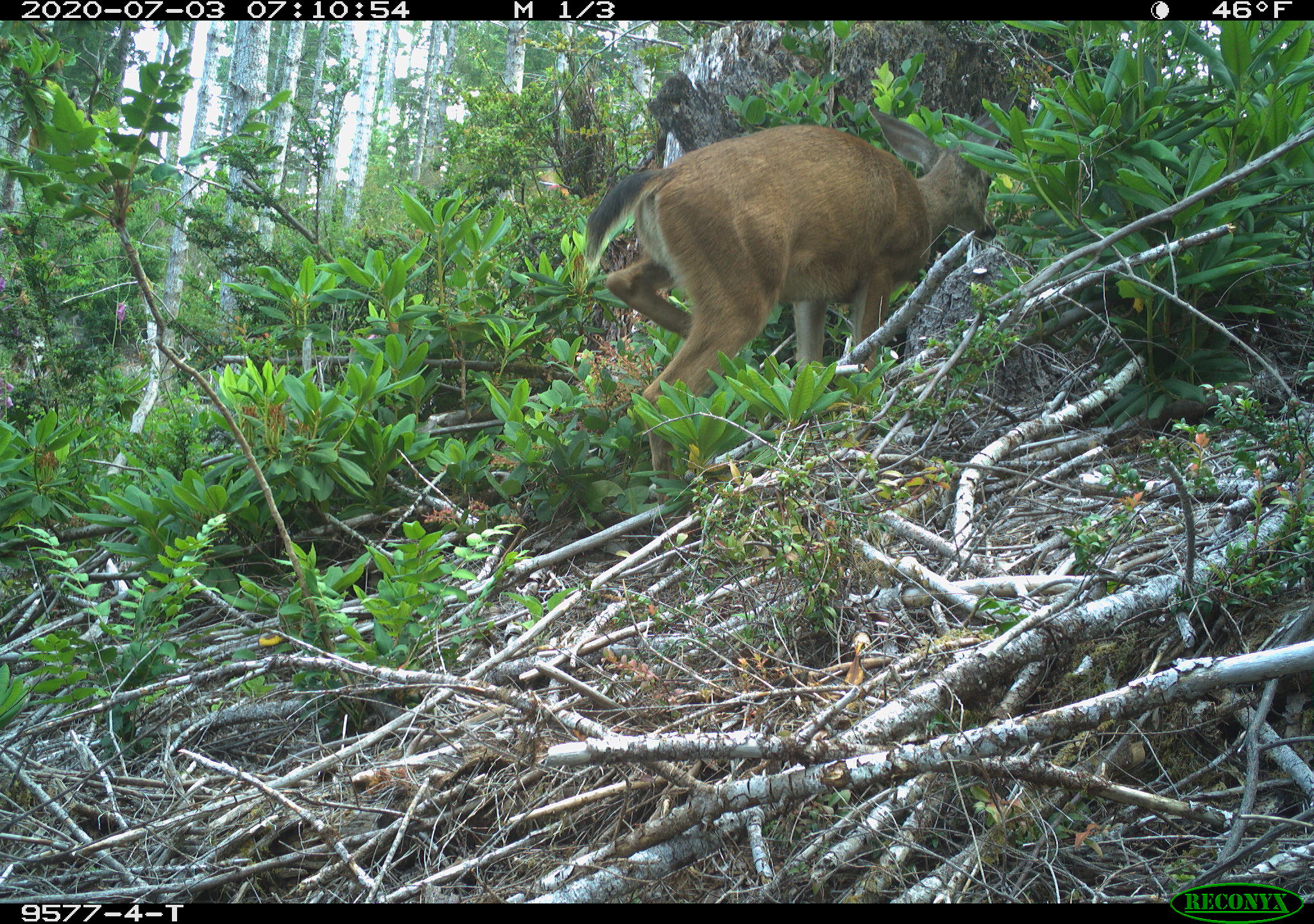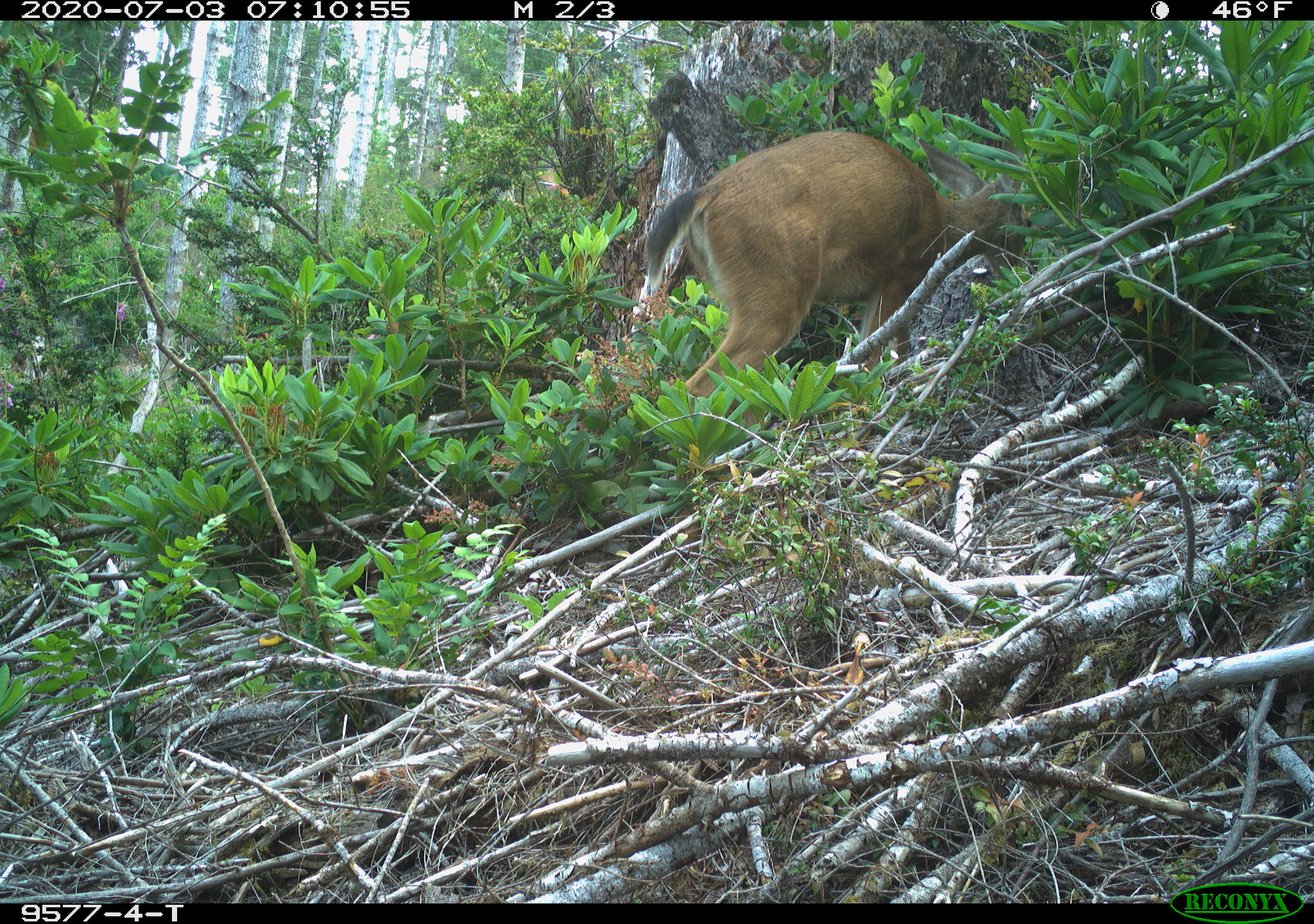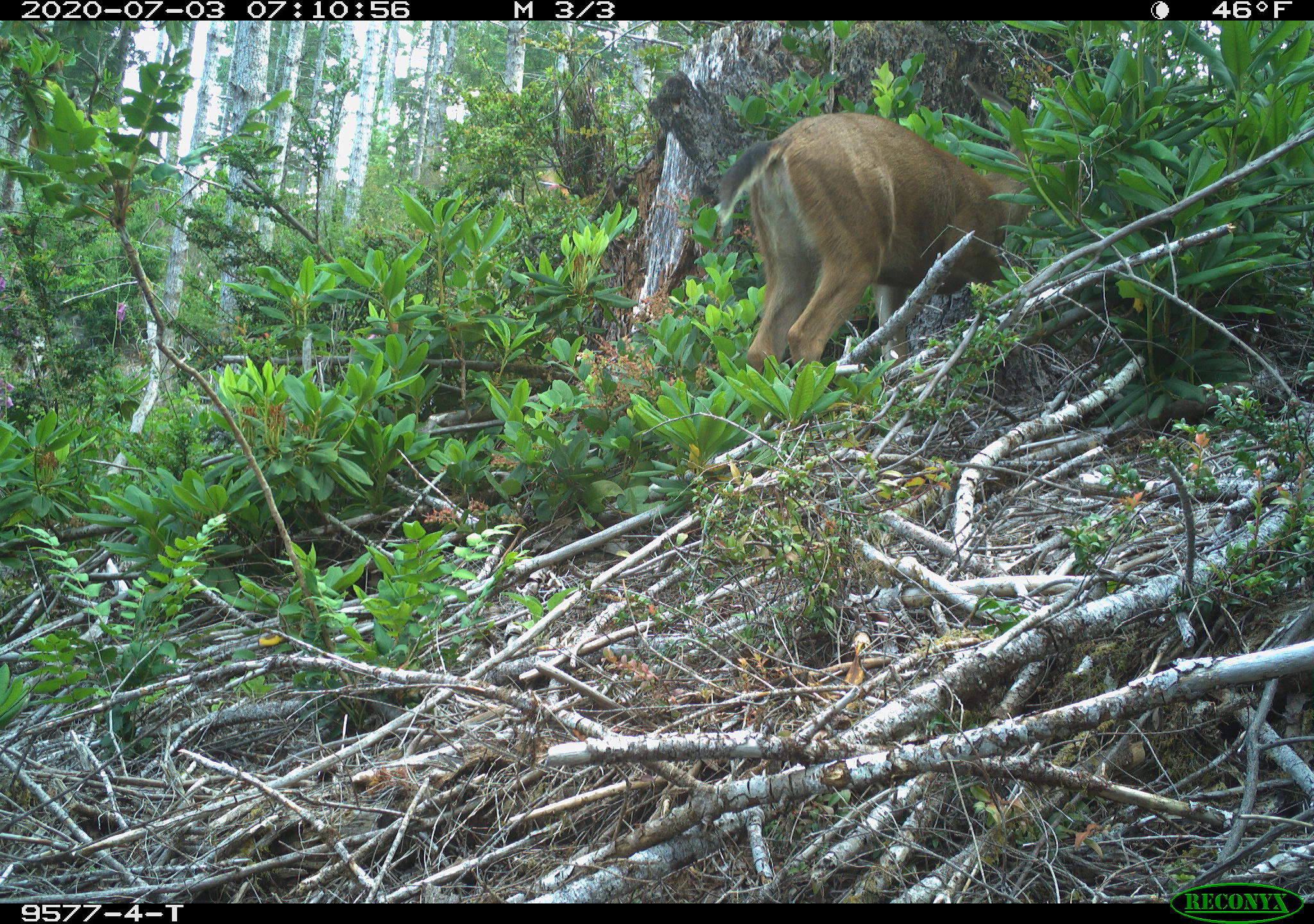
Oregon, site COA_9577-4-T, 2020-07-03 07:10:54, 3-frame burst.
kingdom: Animalia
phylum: Chordata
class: Mammalia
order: Artiodactyla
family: Cervidae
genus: Odocoileus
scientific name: Odocoileus hemionus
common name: black-tailed deer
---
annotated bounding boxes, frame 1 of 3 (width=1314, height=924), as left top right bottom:
black-tailed deer: 574 82 1031 416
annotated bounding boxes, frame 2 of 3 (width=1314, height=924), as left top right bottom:
black-tailed deer: 629 111 1042 396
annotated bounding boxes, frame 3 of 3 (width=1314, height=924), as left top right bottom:
black-tailed deer: 702 111 1031 370